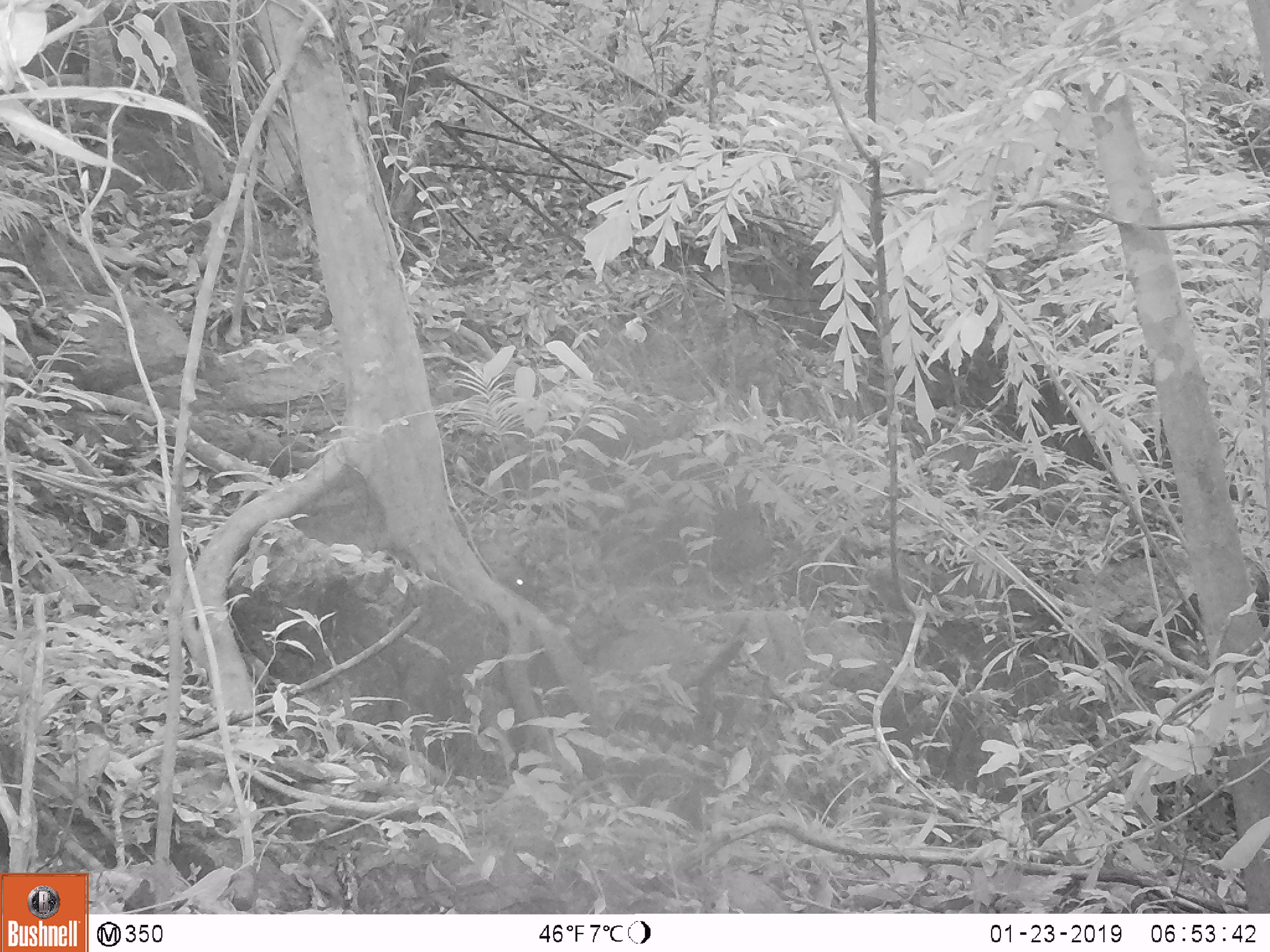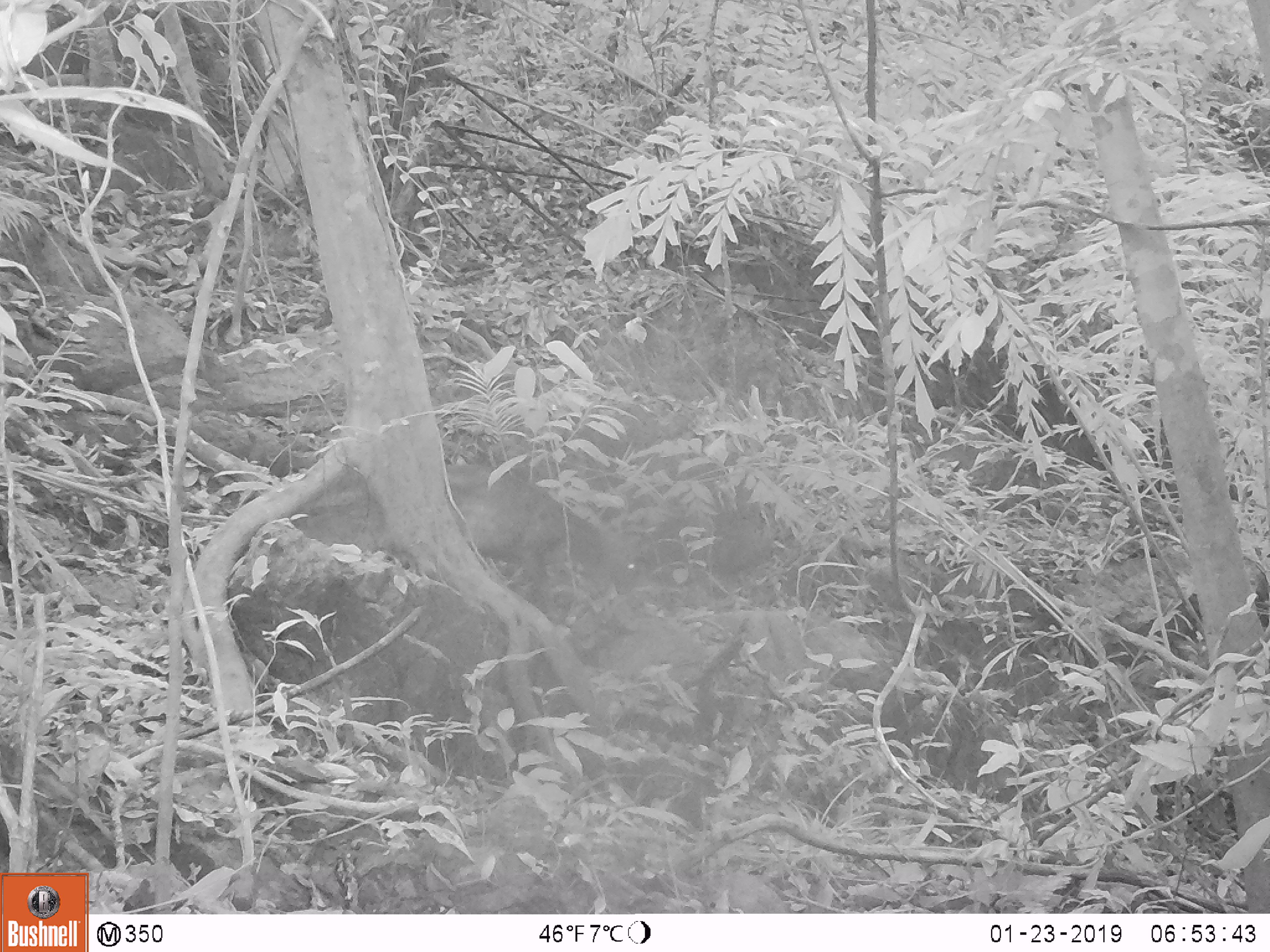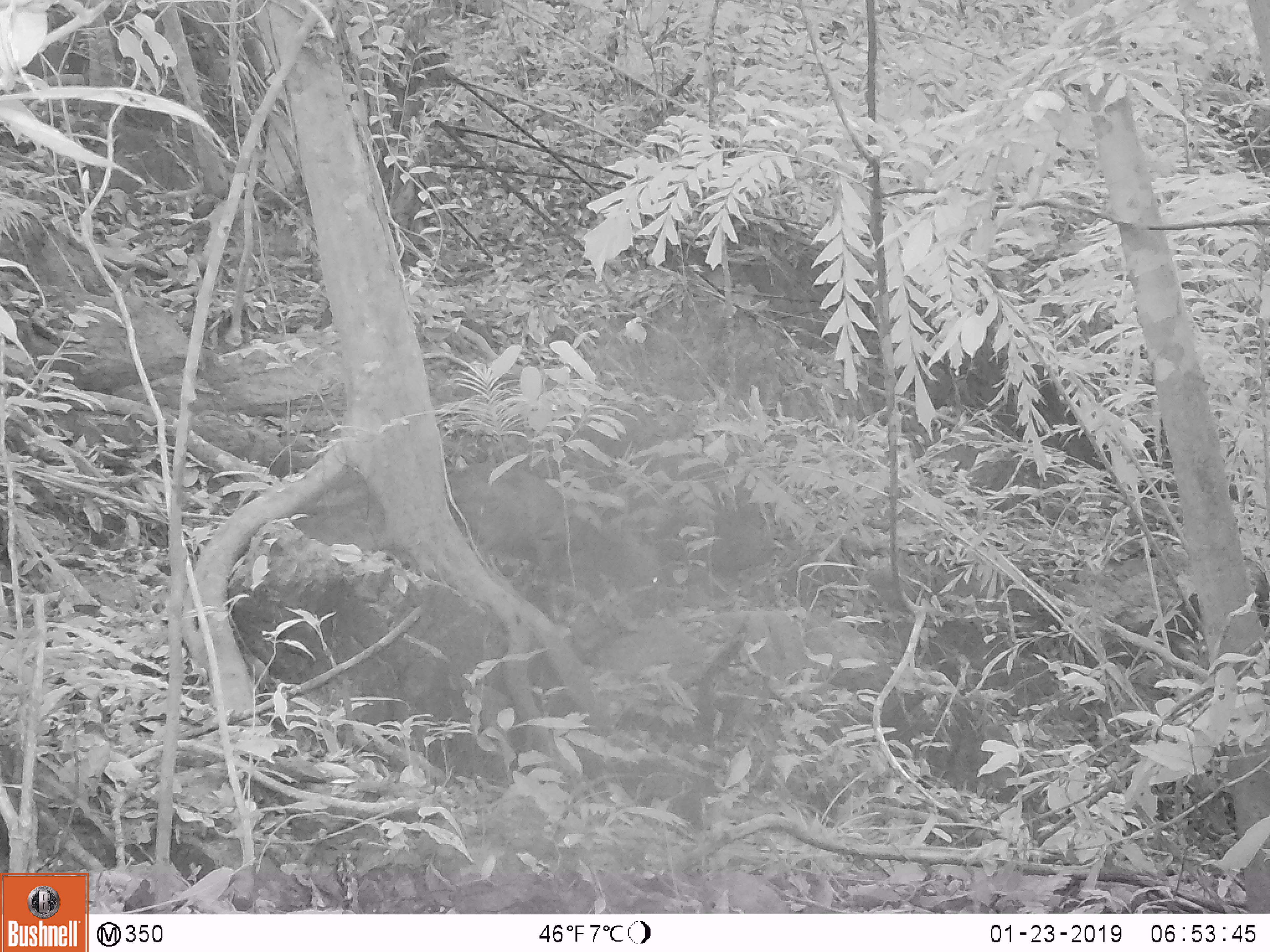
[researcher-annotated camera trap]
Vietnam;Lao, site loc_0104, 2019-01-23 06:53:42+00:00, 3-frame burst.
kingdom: Animalia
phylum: Chordata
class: Mammalia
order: Artiodactyla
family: Cervidae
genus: Muntiacus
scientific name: Muntiacus rooseveltorum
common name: roosevelt's muntjac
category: roosevelts muntjac group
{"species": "roosevelts muntjac group (roosevelt's muntjac) (Muntiacus rooseveltorum)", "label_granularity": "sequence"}